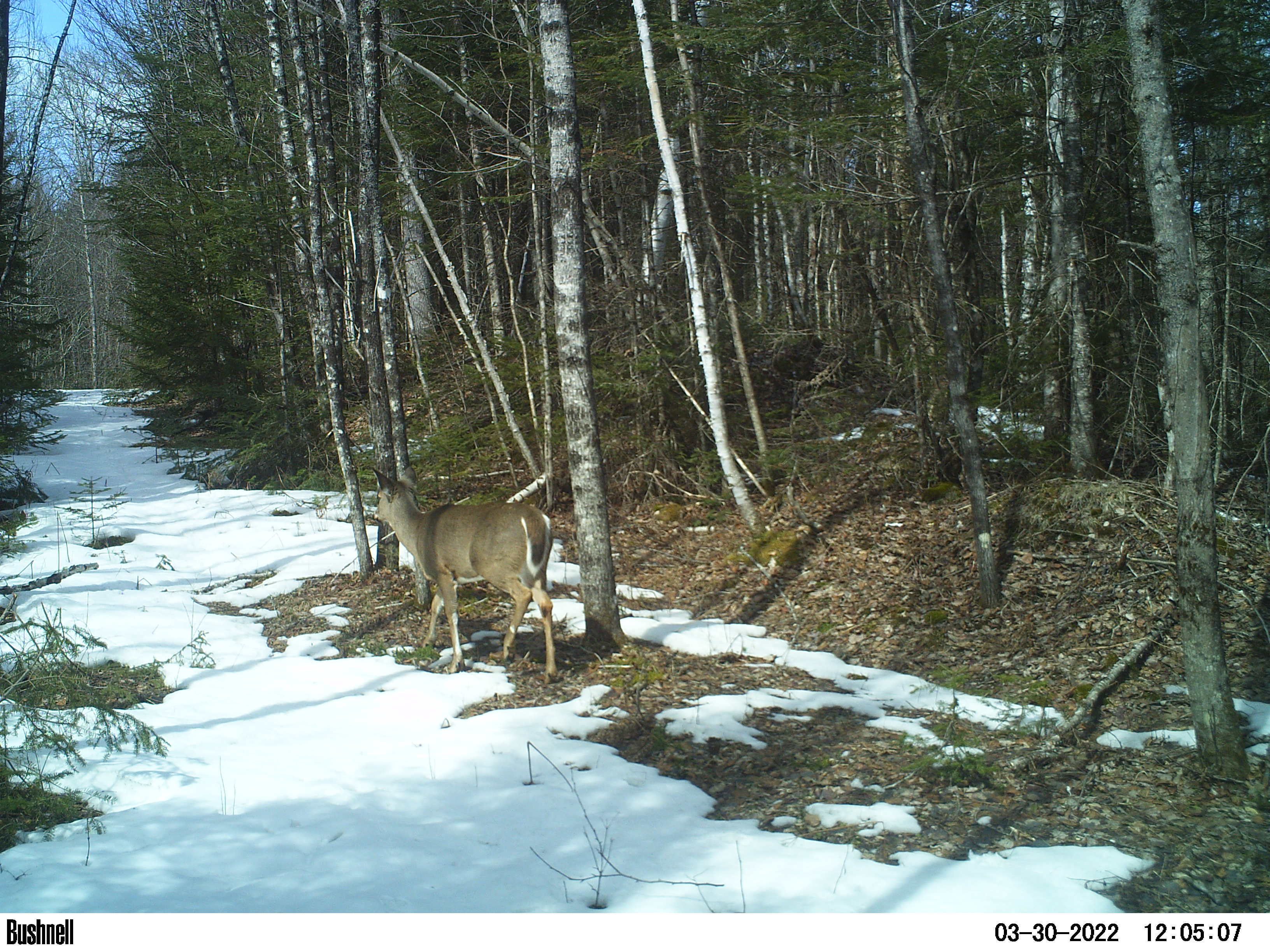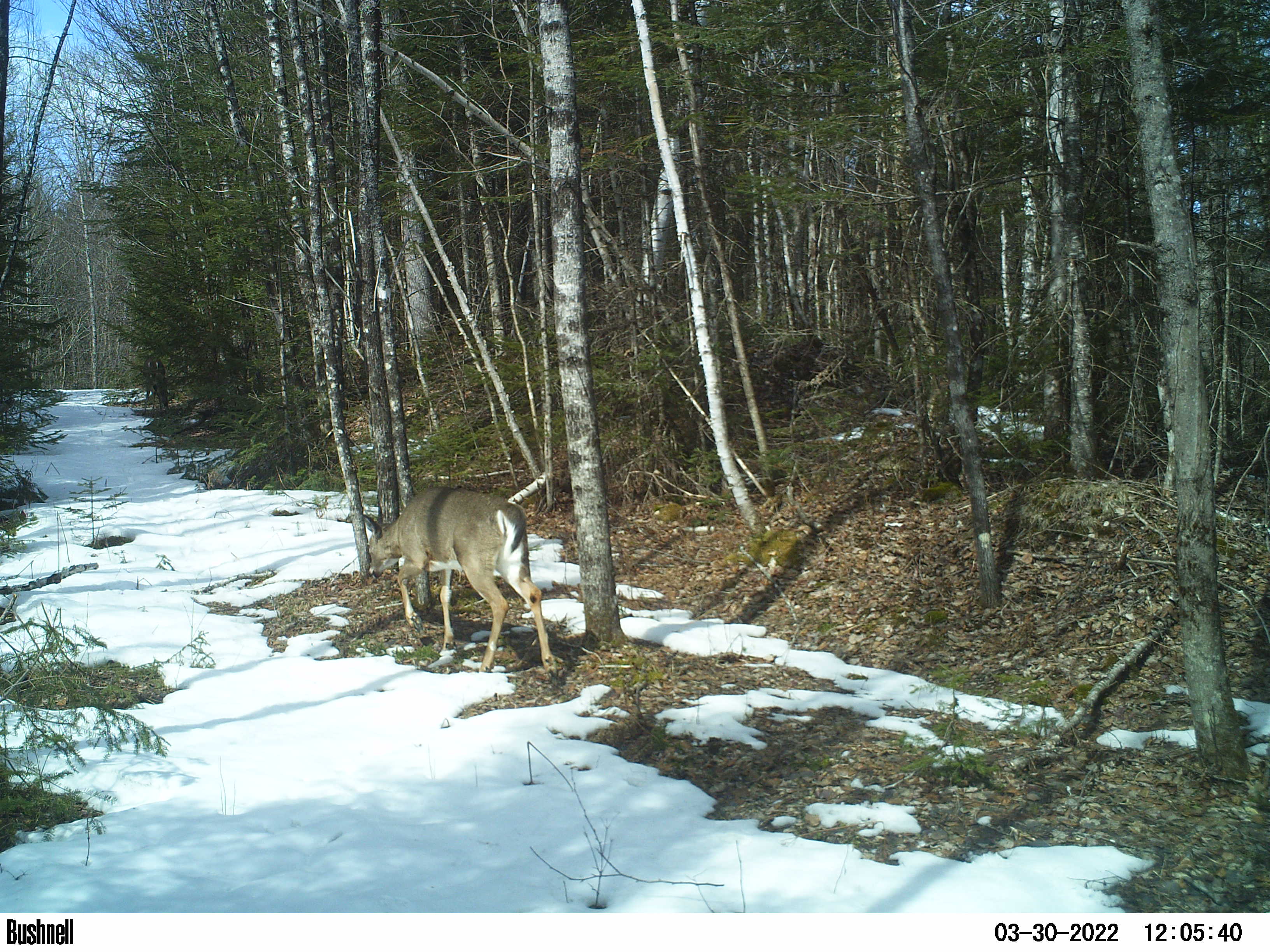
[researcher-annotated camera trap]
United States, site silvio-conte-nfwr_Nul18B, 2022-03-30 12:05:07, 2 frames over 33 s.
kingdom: Animalia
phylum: Chordata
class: Mammalia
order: Artiodactyla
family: Cervidae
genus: Odocoileus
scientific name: Odocoileus virginianus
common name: white-tailed deer